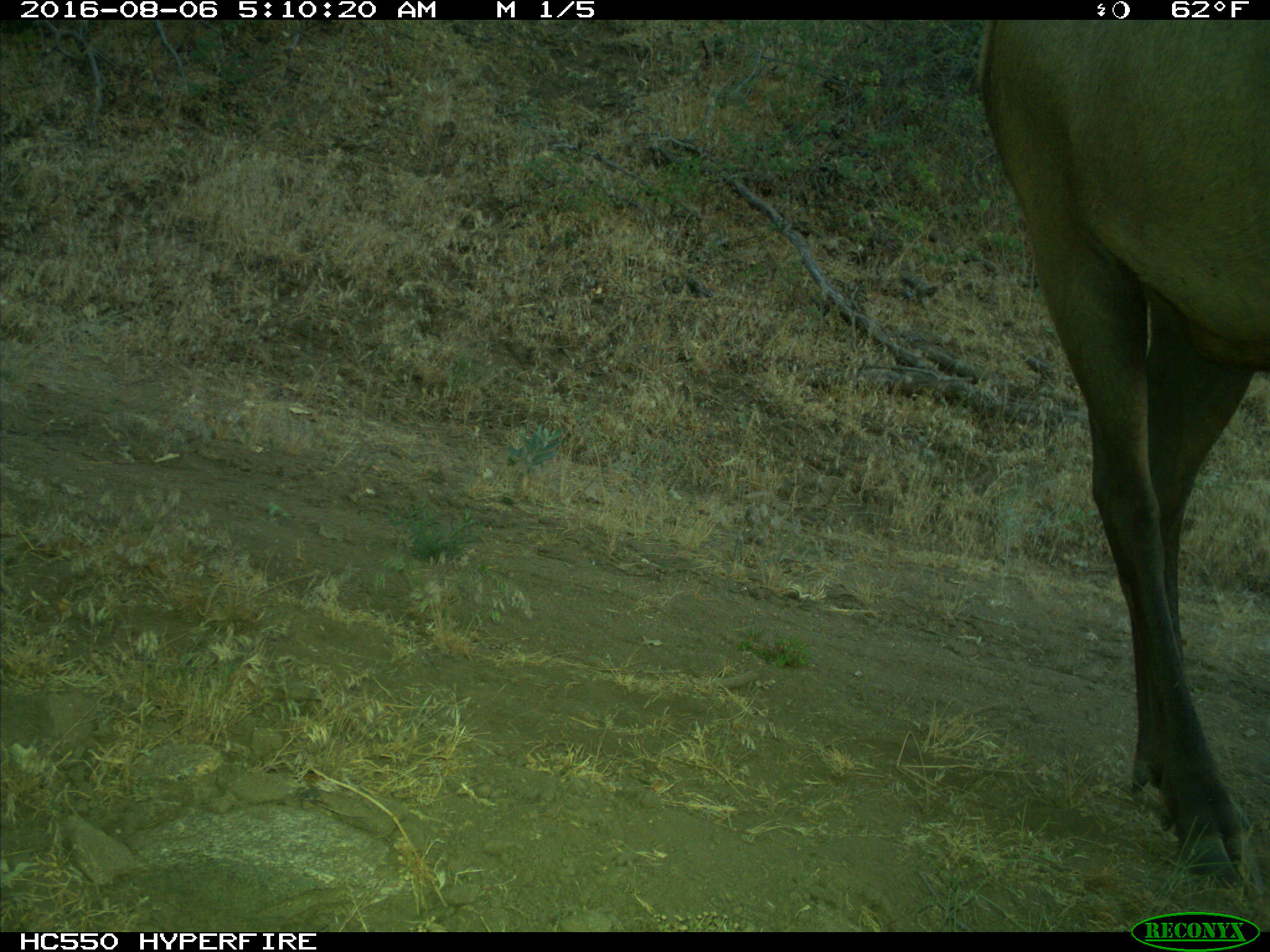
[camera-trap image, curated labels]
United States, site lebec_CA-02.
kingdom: Animalia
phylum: Chordata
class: Mammalia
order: Artiodactyla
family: Cervidae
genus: Cervus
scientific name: Cervus canadensis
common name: elk